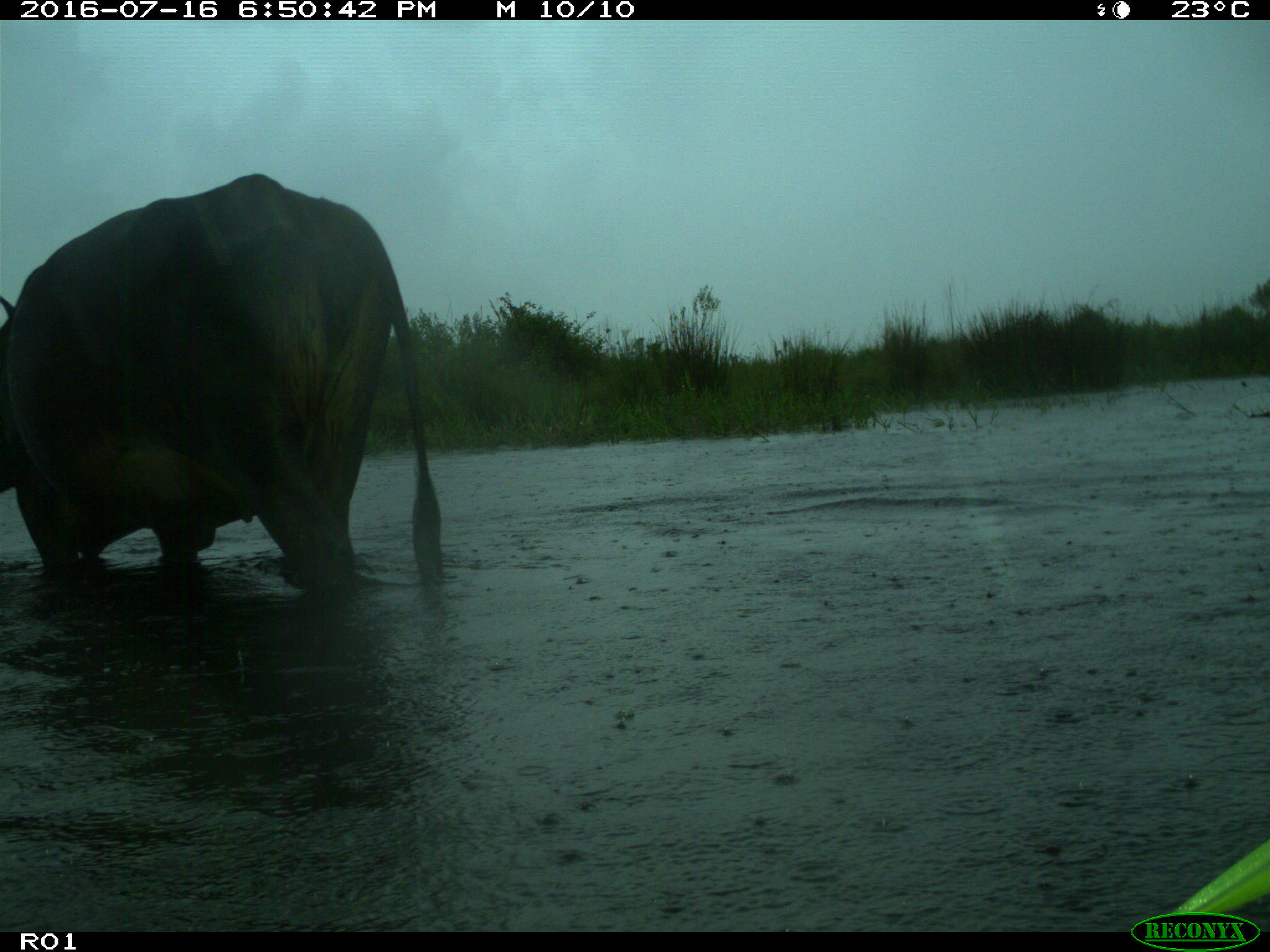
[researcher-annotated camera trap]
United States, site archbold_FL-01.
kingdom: Animalia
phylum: Chordata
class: Mammalia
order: Artiodactyla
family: Bovidae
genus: Bos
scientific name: Bos taurus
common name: domestic cow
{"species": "Bos taurus (domestic cow)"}